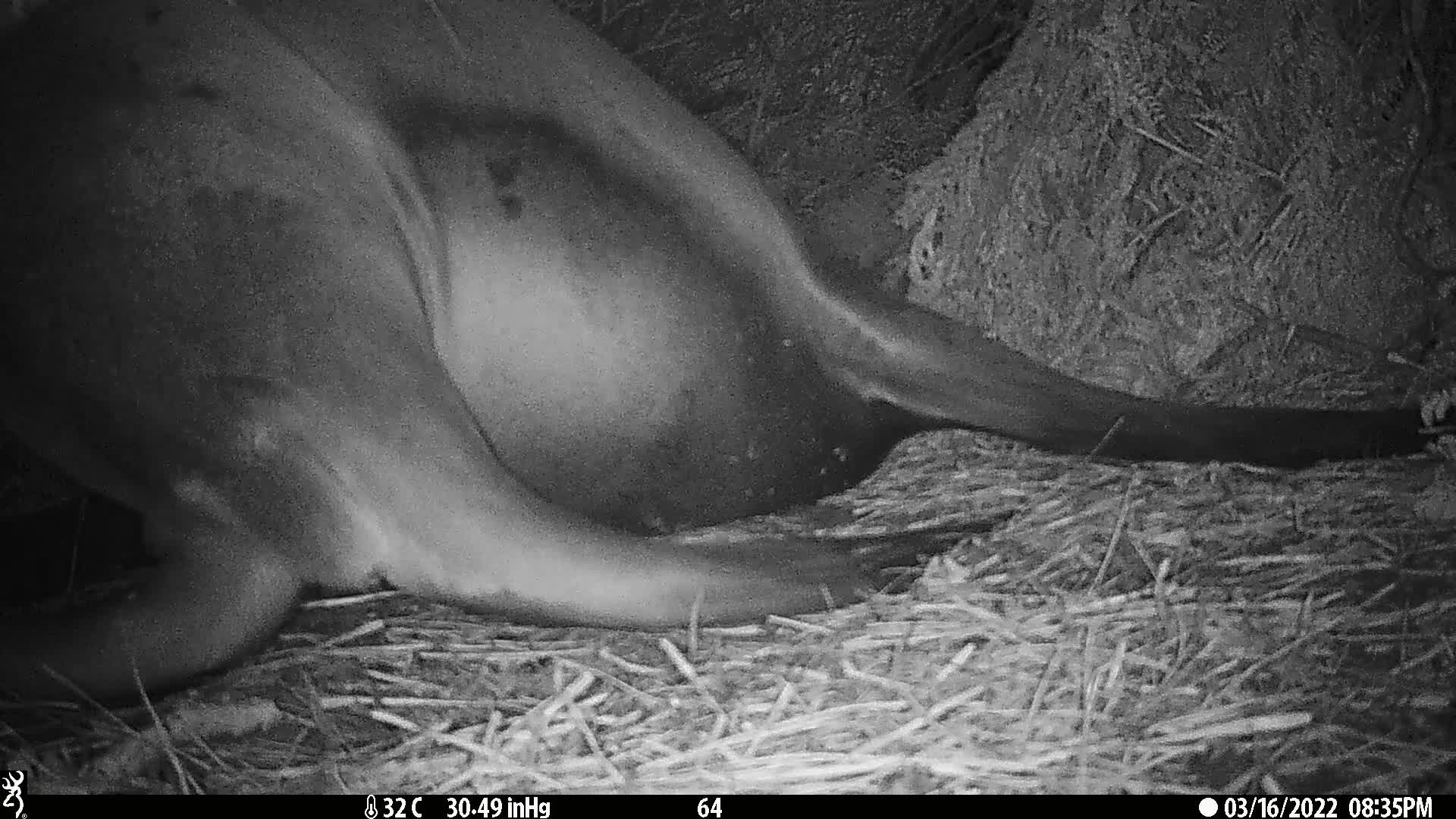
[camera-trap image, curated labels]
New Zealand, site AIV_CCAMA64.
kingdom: Animalia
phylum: Chordata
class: Mammalia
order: Carnivora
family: Otariidae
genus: Phocarctos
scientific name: Phocarctos hookeri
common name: new zealand sea lion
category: sealion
Sealion (new zealand sea lion) (Phocarctos hookeri).